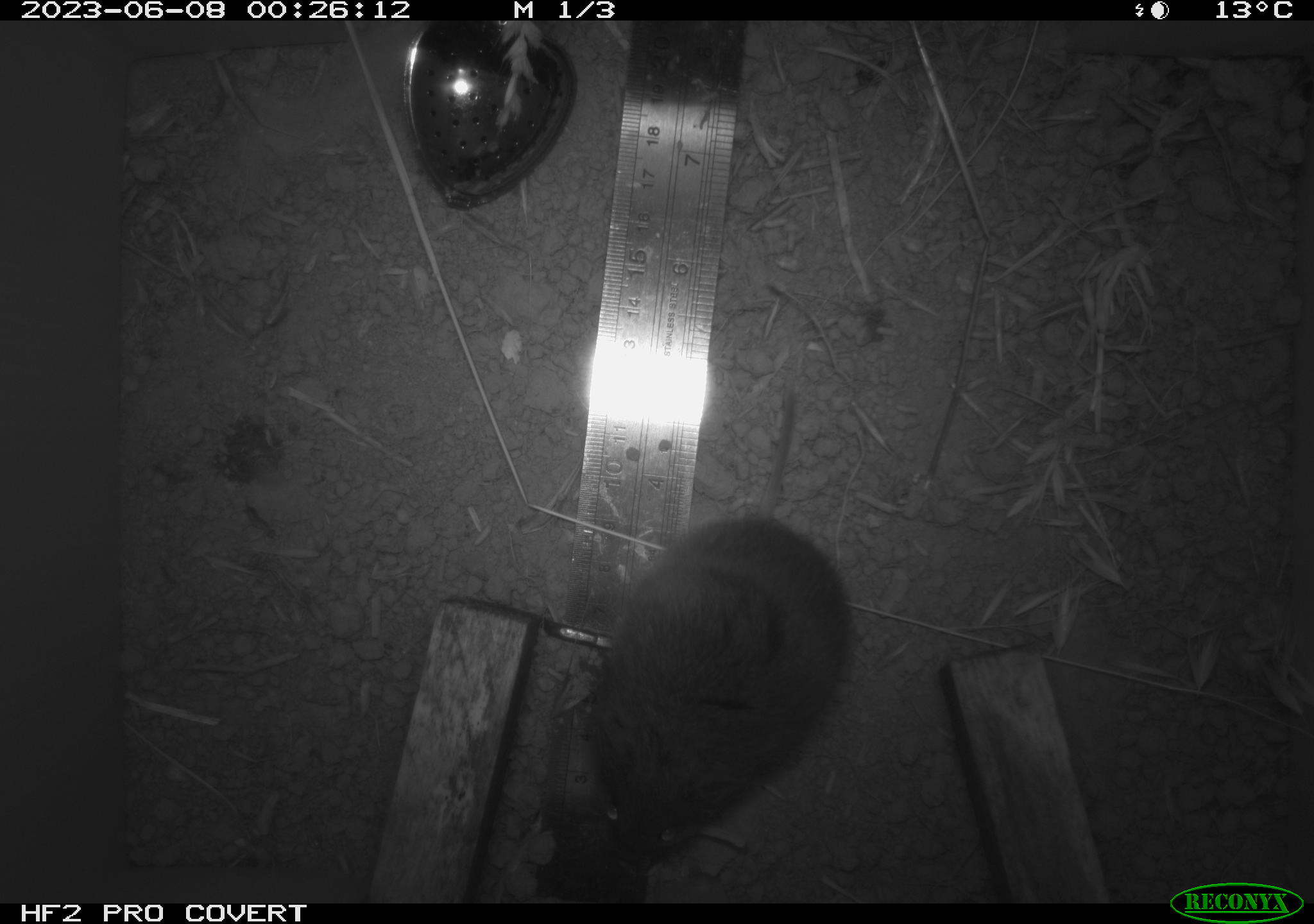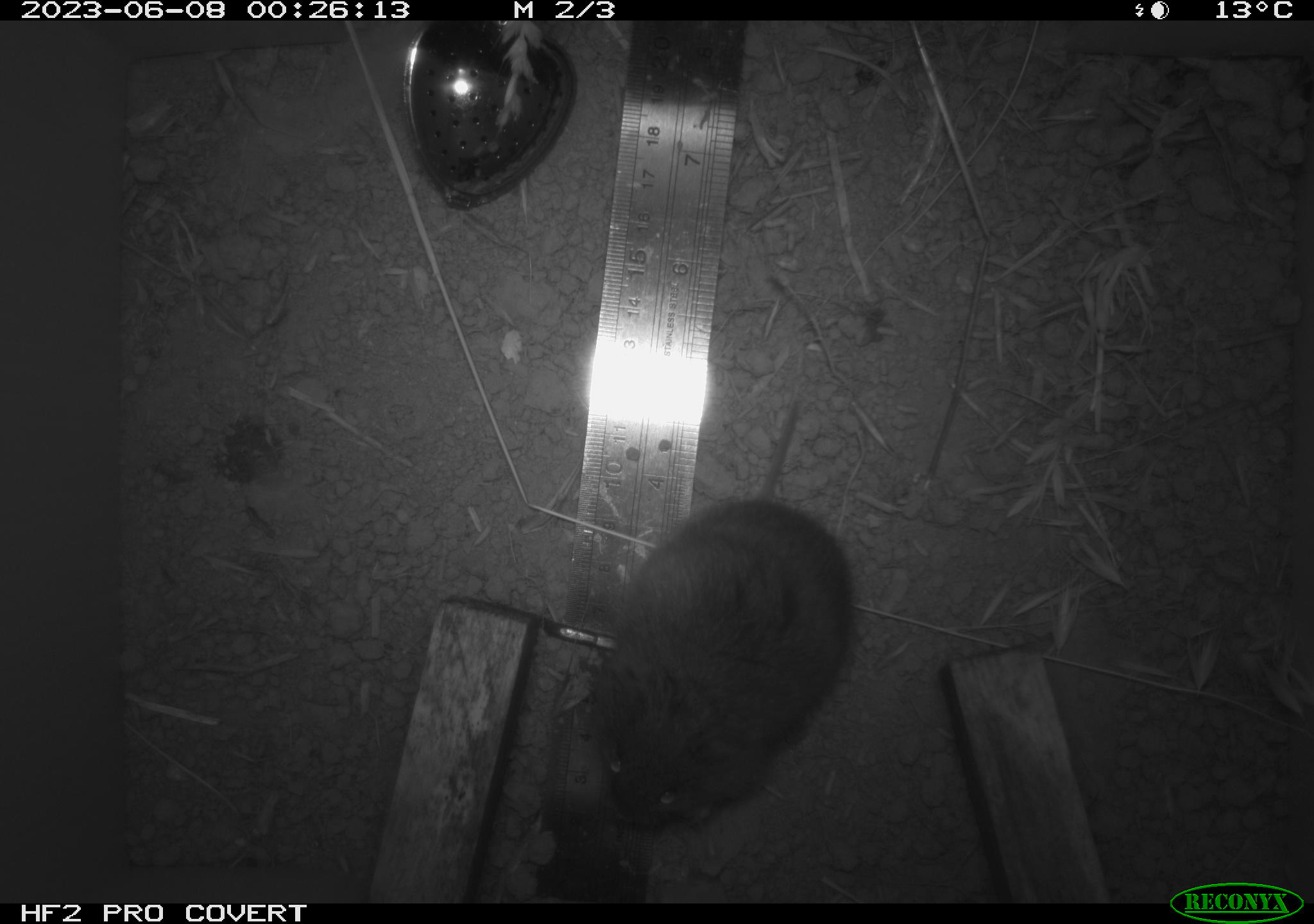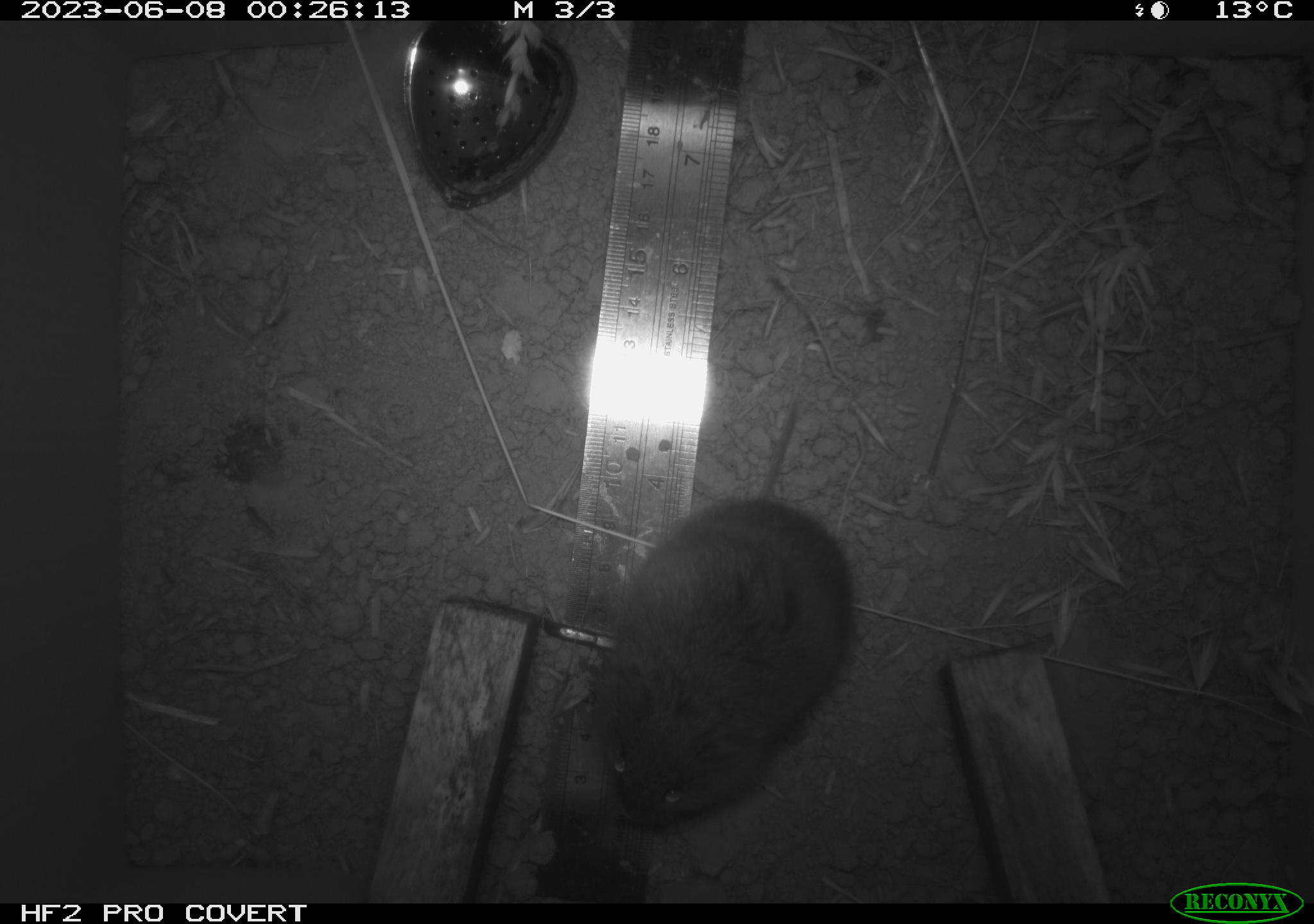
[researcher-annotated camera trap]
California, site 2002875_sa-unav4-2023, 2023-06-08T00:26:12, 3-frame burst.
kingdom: Animalia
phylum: Chordata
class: Mammalia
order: Rodentia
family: Cricetidae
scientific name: Arvicolinae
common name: voles, lemmings, and muskrats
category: arvicolinae subfamily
Arvicolinae subfamily (voles, lemmings, and muskrats) (Arvicolinae).